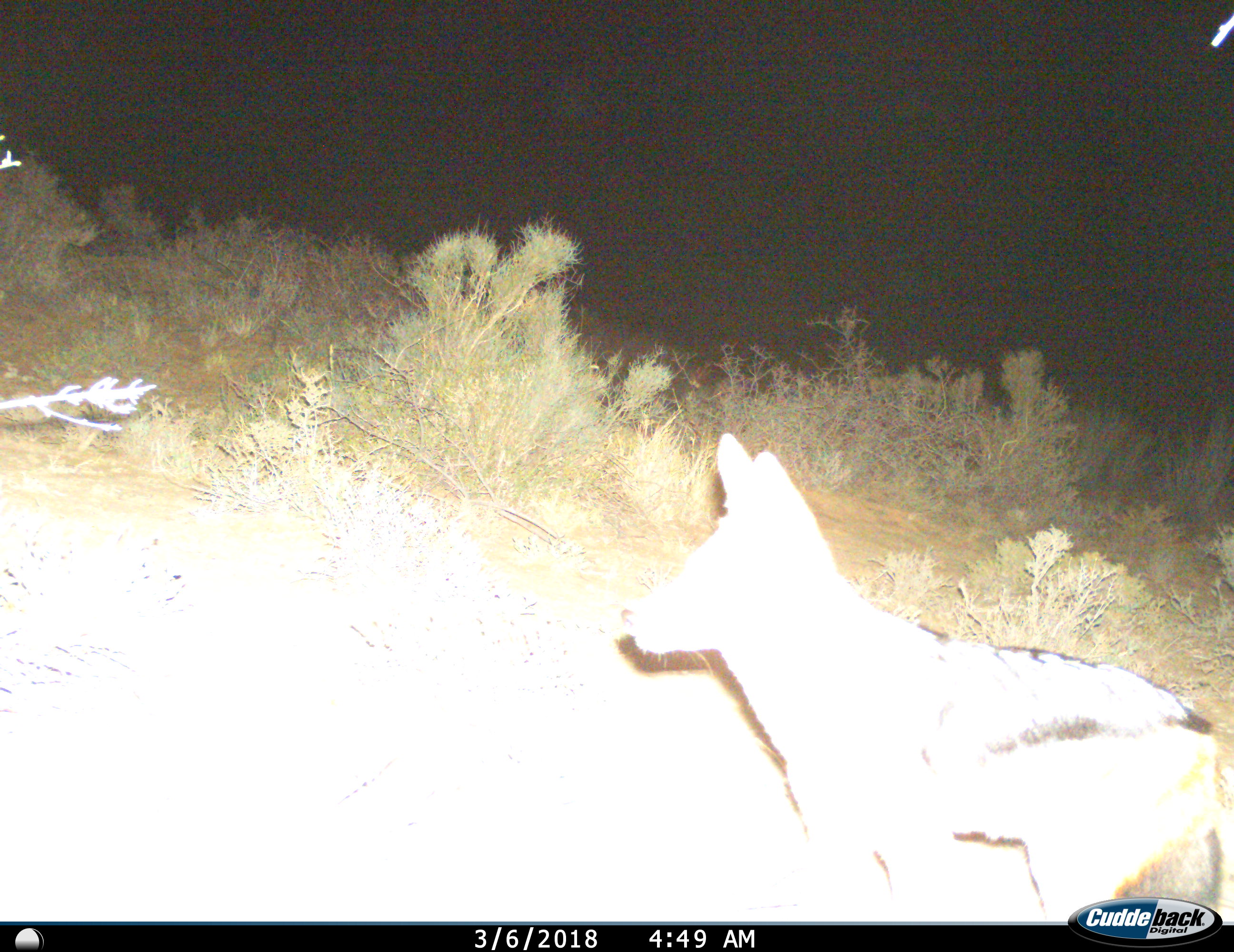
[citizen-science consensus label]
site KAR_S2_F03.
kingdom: Animalia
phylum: Chordata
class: Mammalia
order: Carnivora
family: Canidae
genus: Lupulella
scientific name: Lupulella mesomelas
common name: black-backed jackal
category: jackalblackbacked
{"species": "jackalblackbacked (black-backed jackal) (Lupulella mesomelas)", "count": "1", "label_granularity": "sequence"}